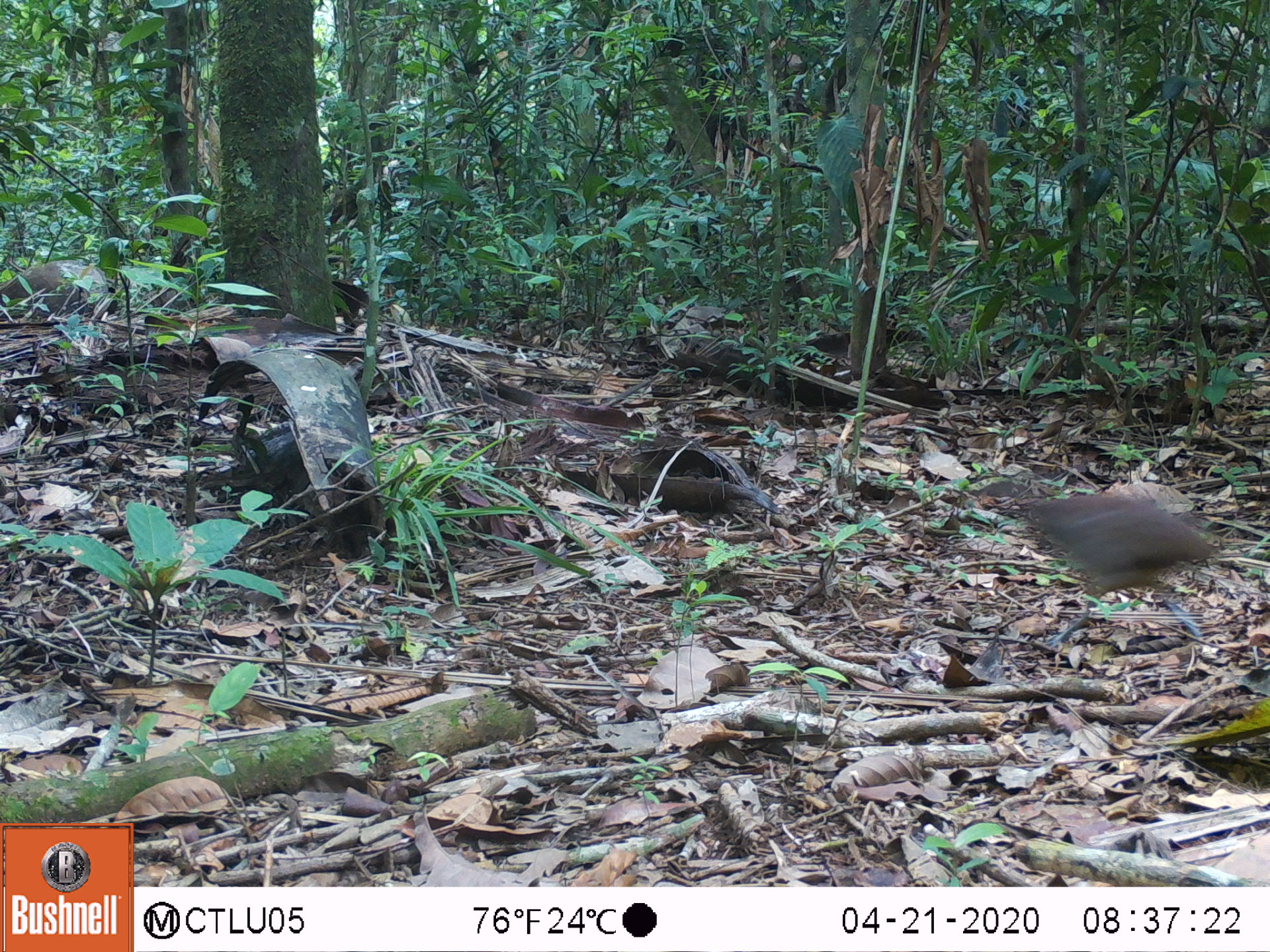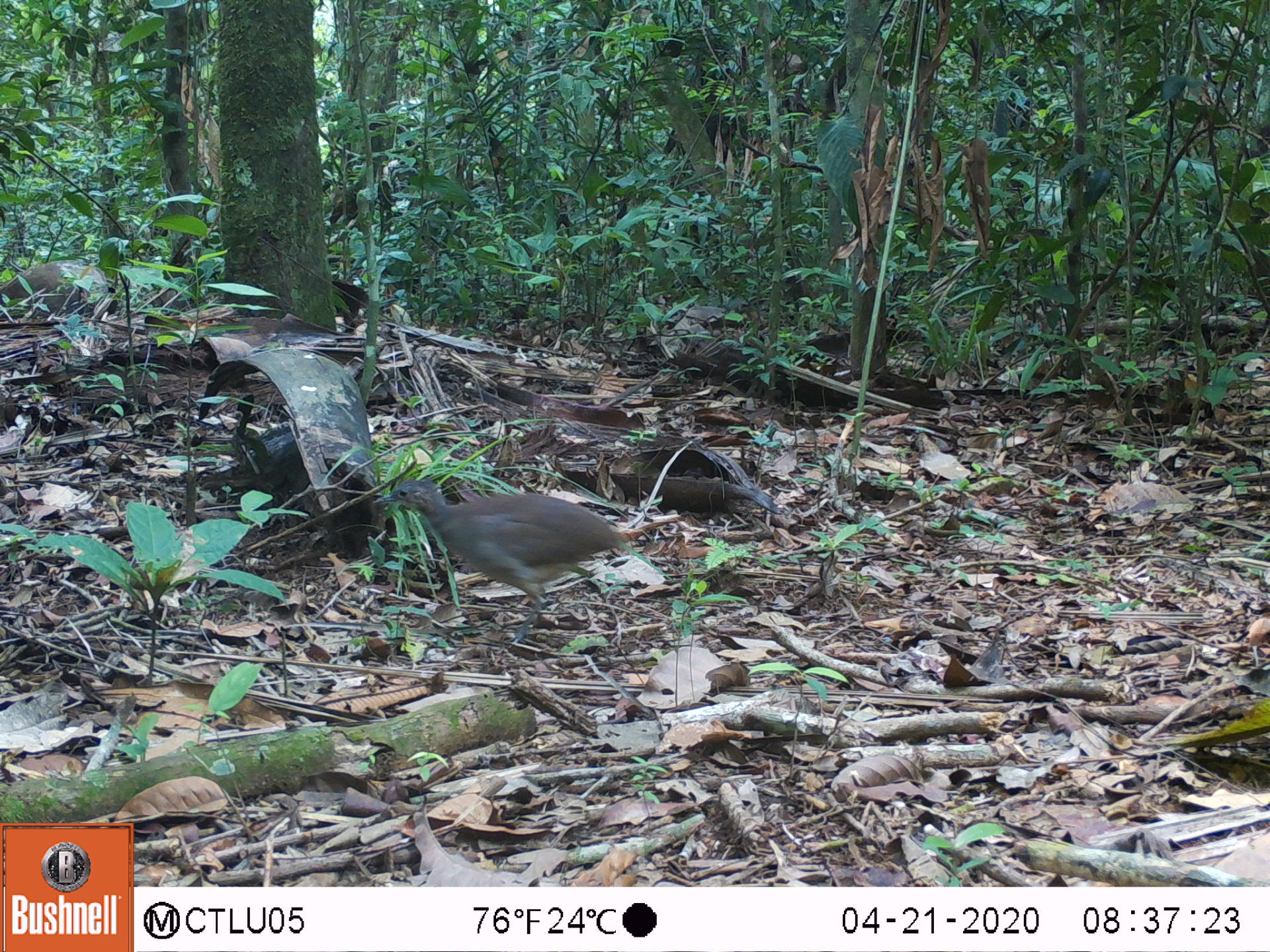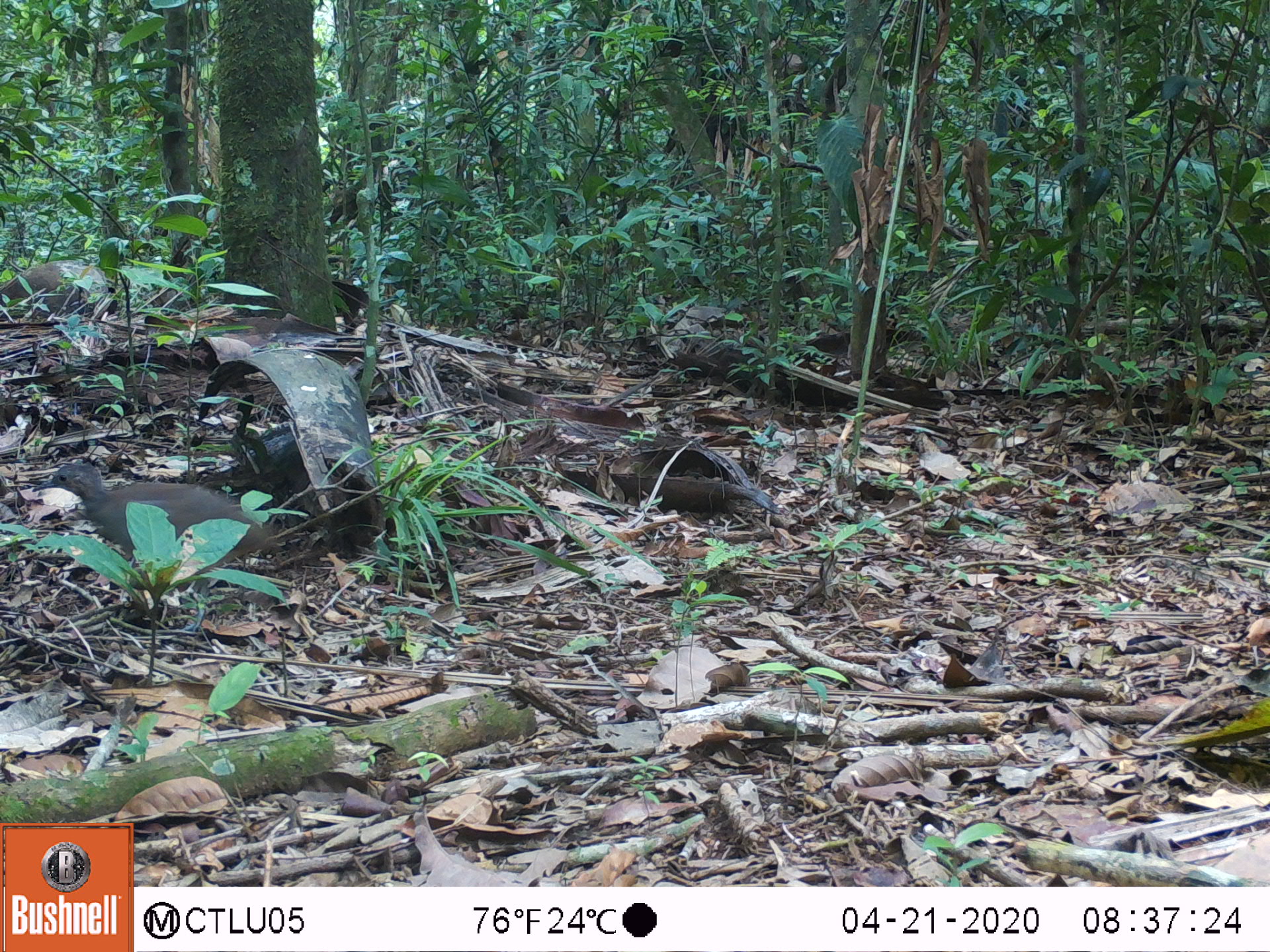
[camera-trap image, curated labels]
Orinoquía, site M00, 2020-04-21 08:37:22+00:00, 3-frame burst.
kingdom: Animalia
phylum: Chordata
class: Aves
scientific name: Aves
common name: bird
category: unknown bird